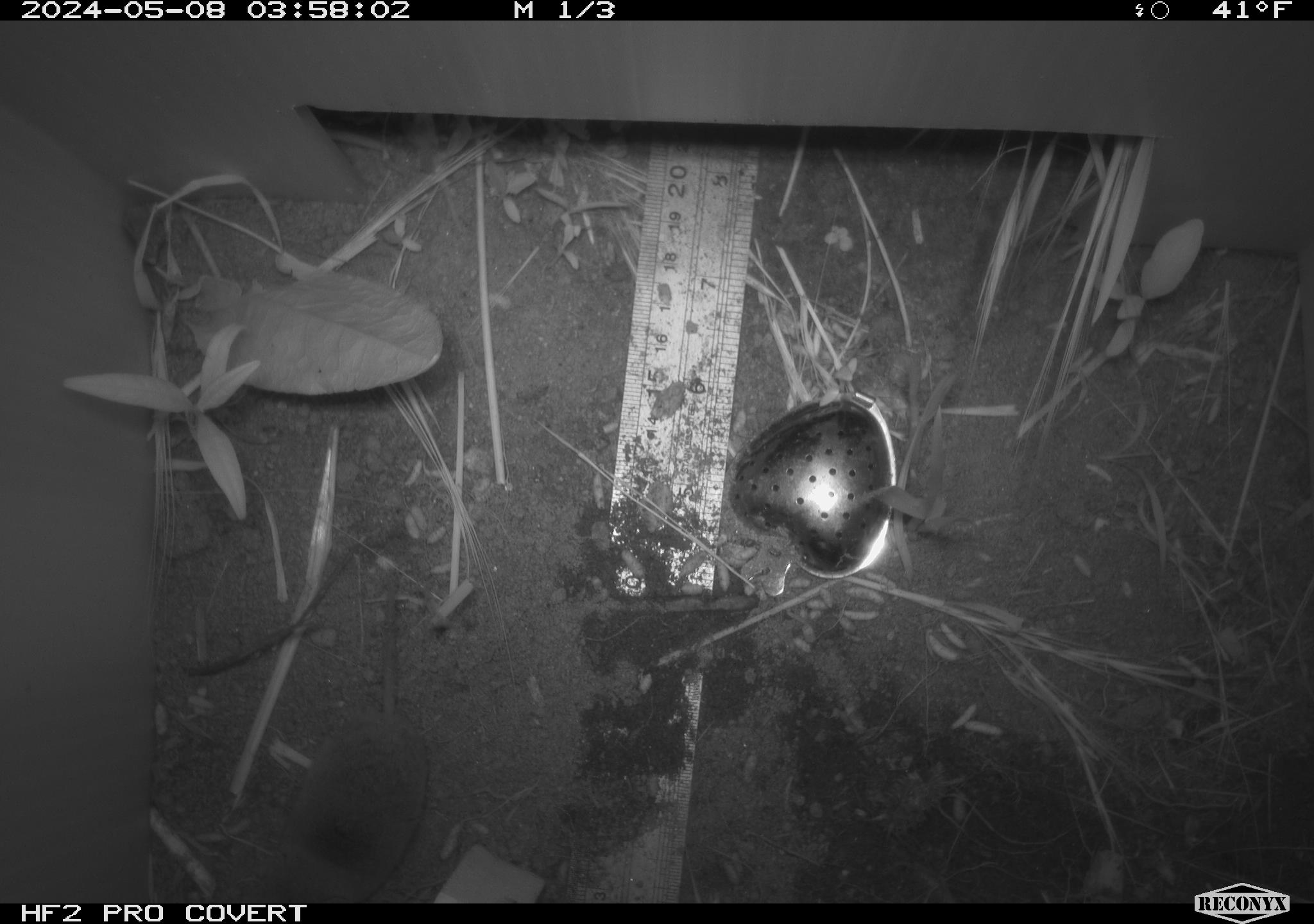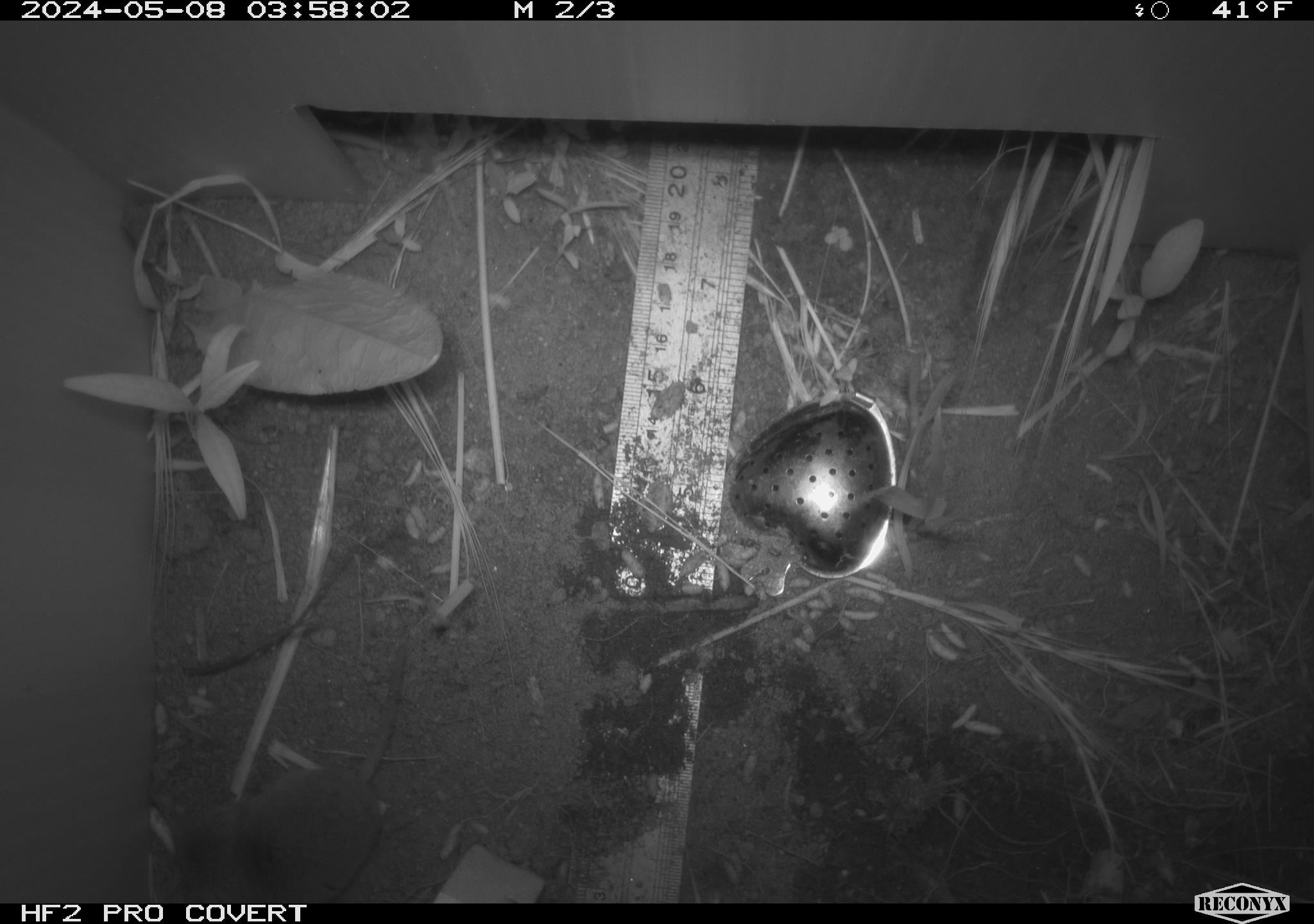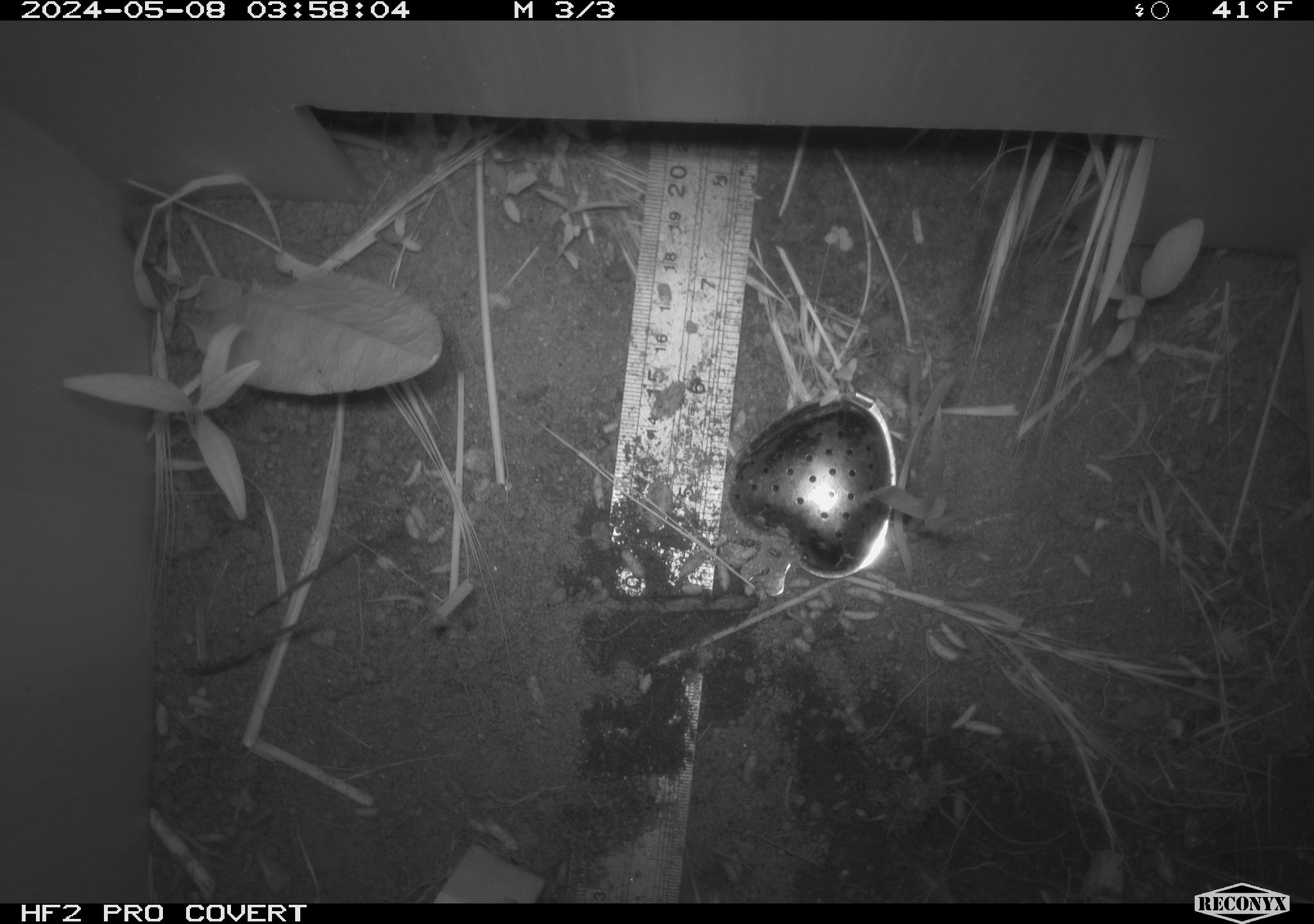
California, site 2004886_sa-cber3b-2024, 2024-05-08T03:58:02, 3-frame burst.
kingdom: Animalia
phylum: Chordata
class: Mammalia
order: Eulipotyphla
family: Soricidae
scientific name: Soricidae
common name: shrews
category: soricidae family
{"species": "soricidae family (shrews) (Soricidae)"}